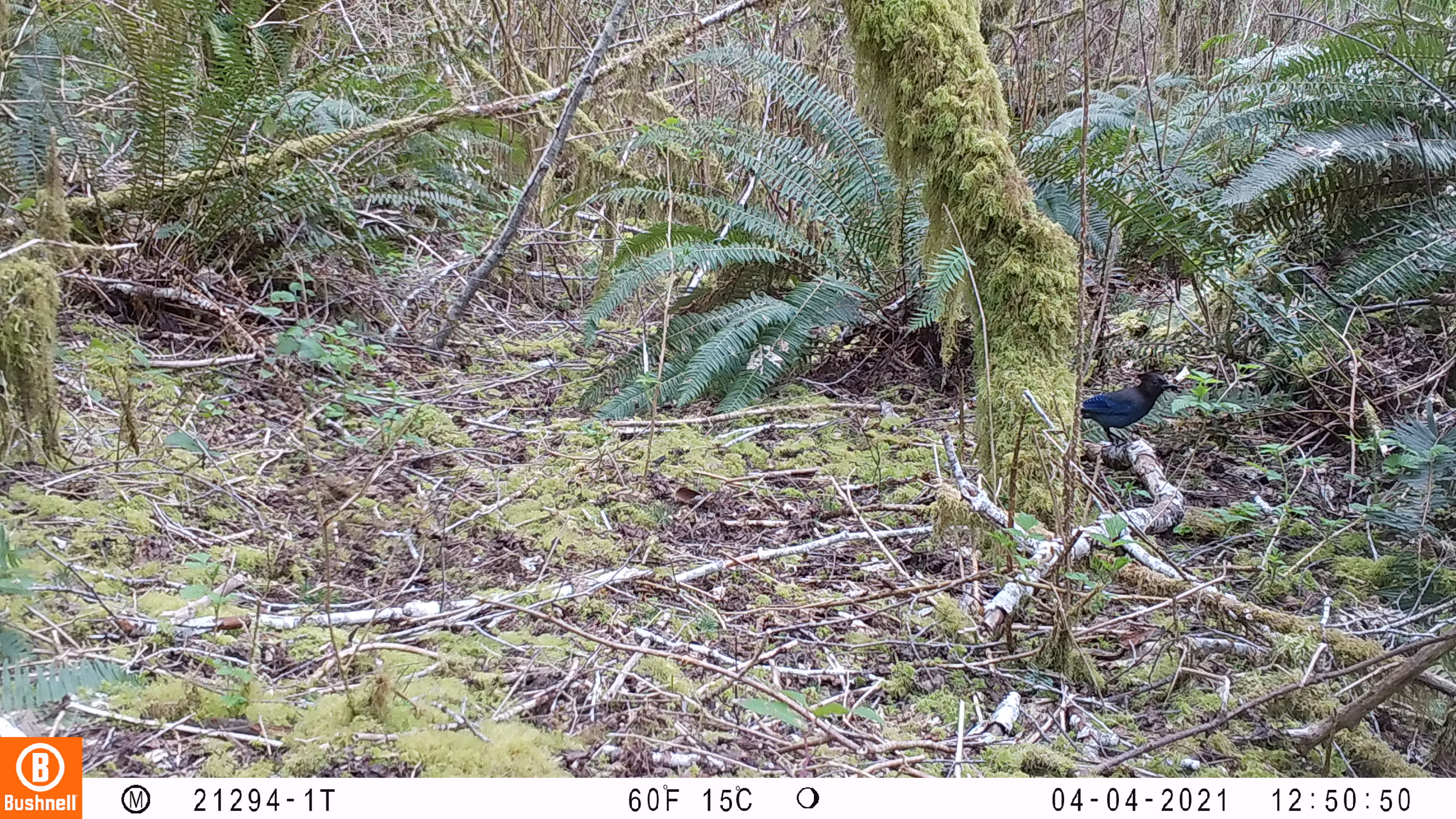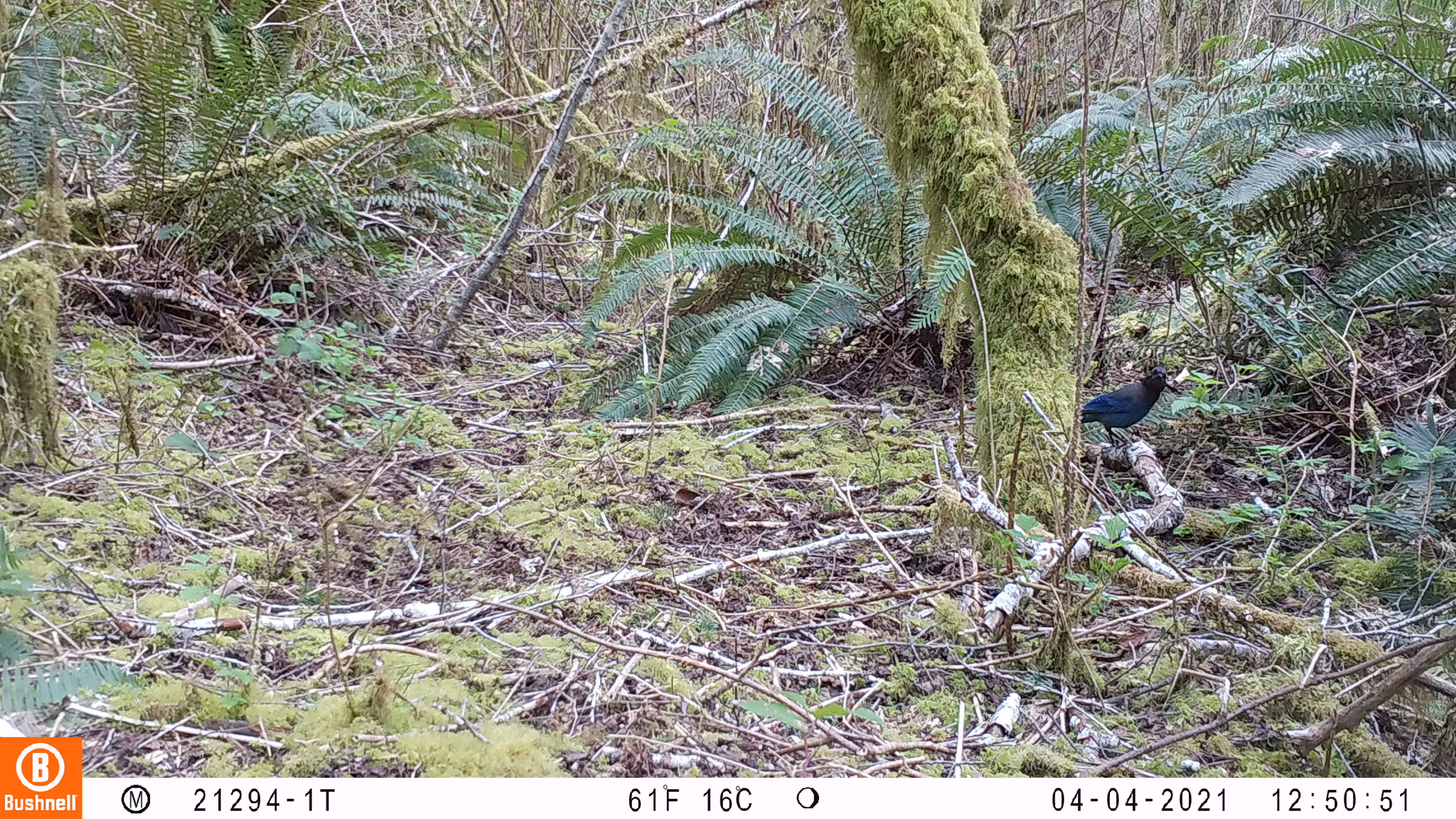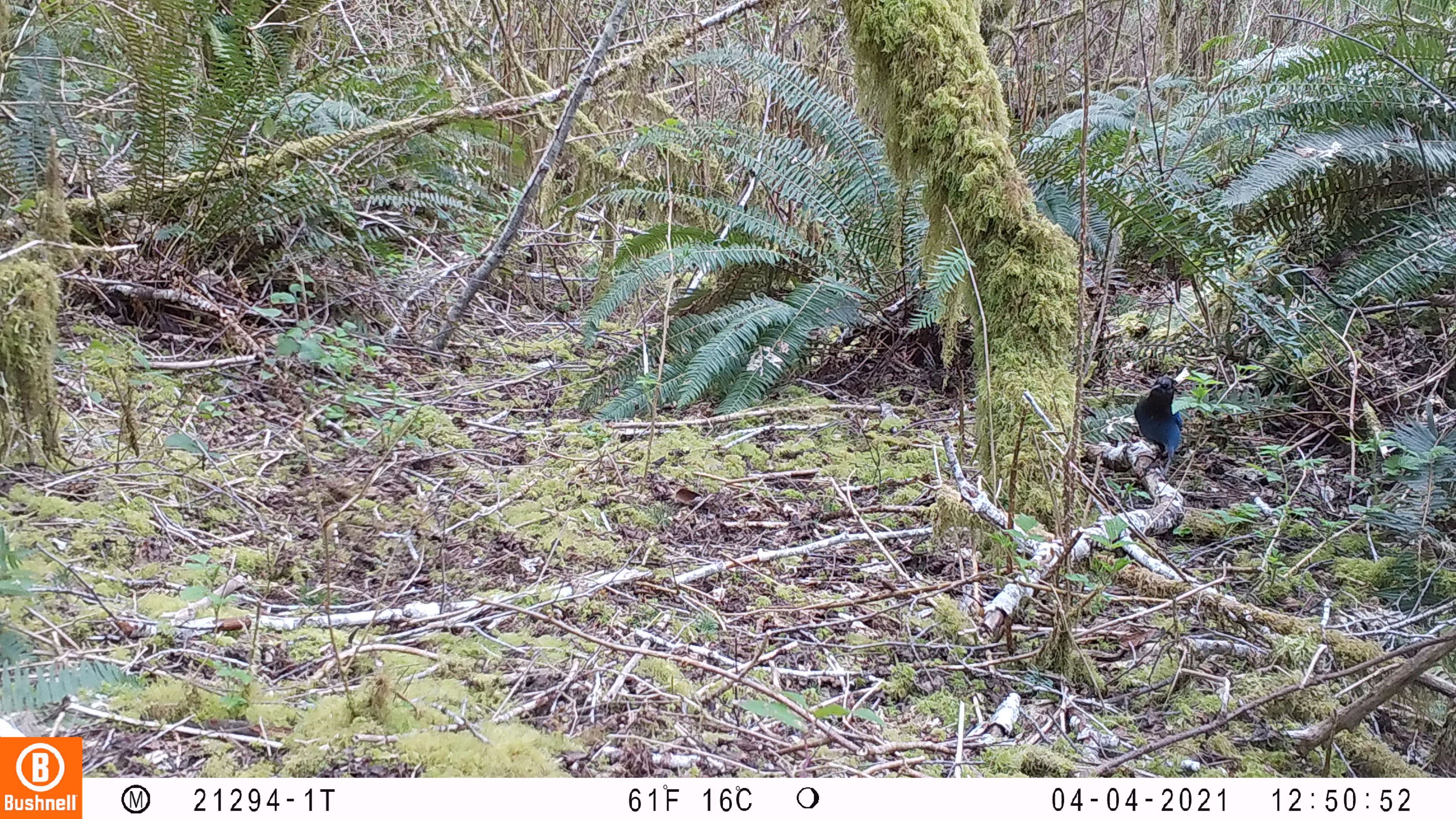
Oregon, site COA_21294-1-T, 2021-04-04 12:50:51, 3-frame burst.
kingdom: Animalia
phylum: Chordata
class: Aves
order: Passeriformes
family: Corvidae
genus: Cyanocitta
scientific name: Cyanocitta stelleri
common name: steller's jay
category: stellers jay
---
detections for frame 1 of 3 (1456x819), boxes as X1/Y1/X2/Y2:
stellers jay: 1075/363/1187/451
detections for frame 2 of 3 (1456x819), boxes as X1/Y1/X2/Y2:
stellers jay: 1078/363/1178/446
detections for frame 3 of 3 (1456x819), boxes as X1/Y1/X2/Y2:
stellers jay: 1128/372/1189/471